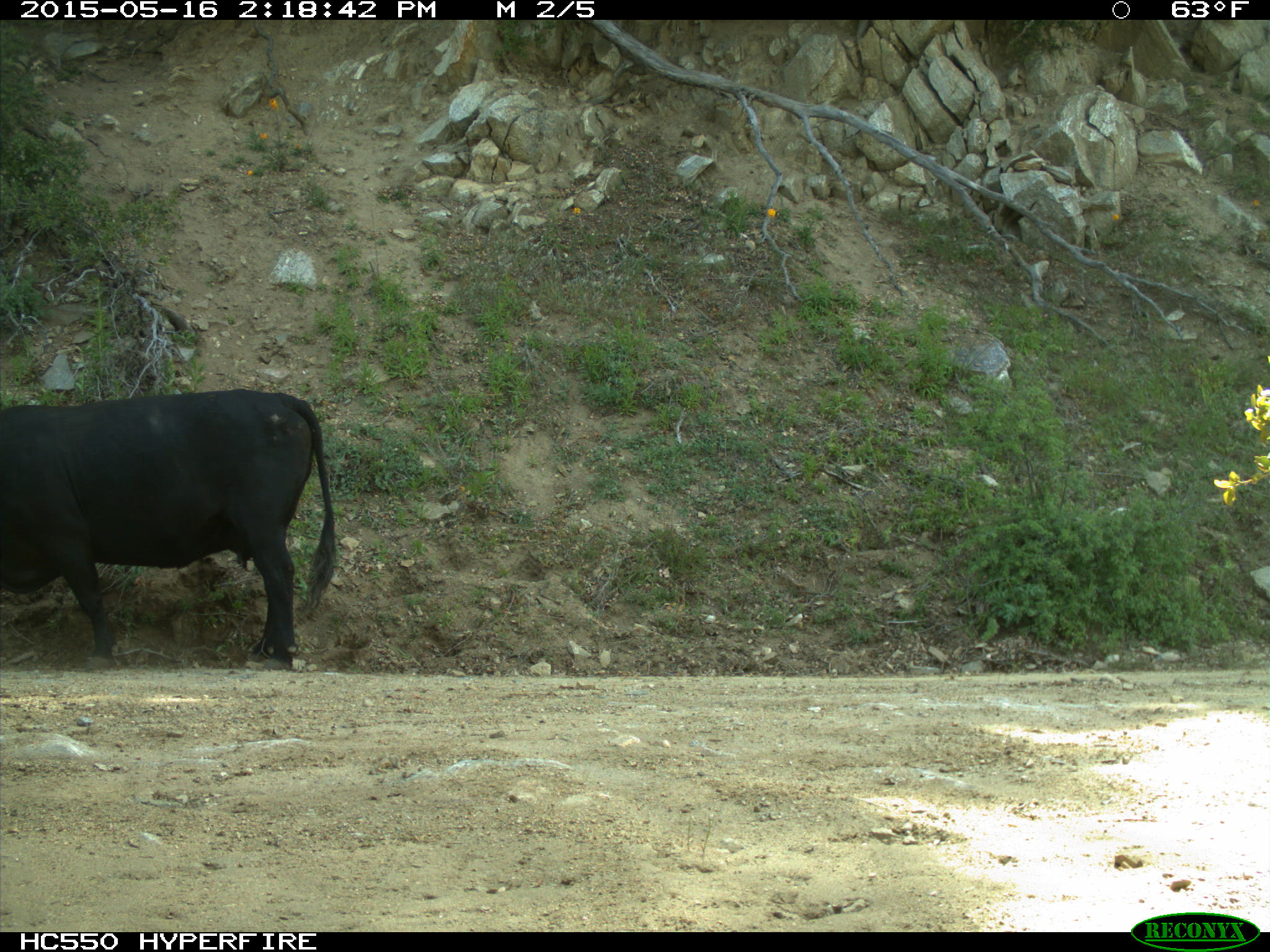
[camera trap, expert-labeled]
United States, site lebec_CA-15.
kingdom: Animalia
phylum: Chordata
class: Mammalia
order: Artiodactyla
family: Bovidae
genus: Bos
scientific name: Bos taurus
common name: domestic cow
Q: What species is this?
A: Bos taurus (domestic cow).